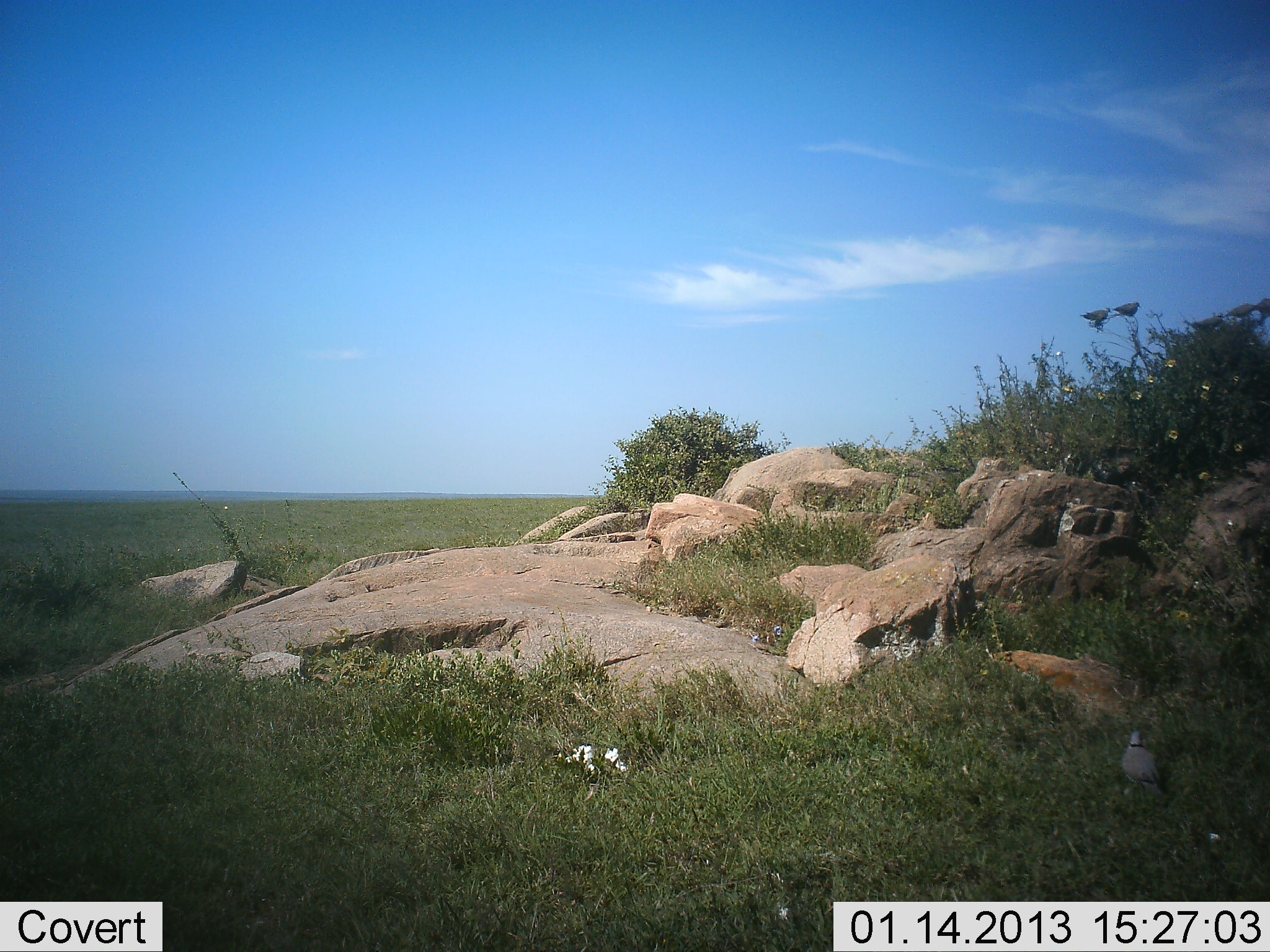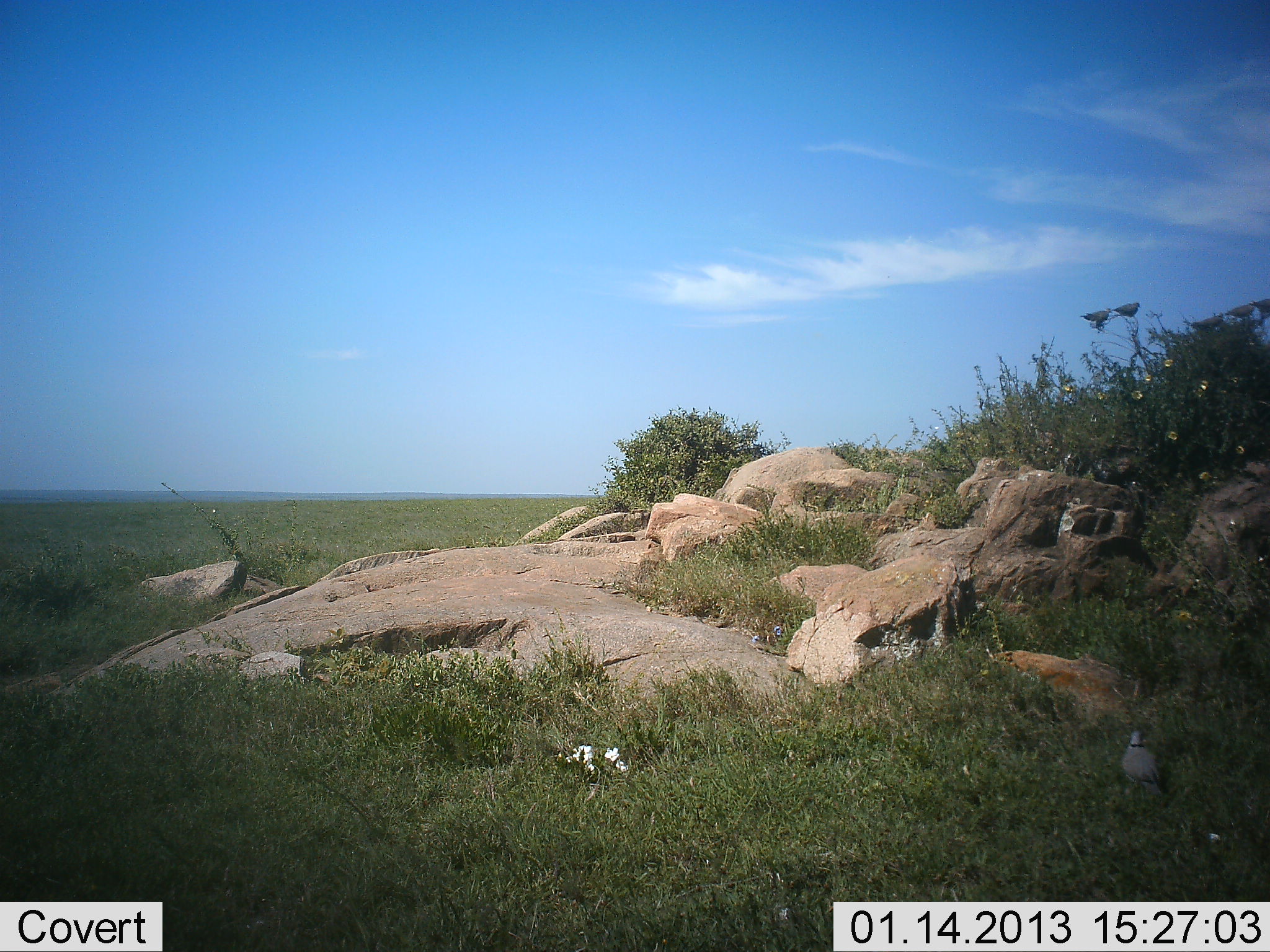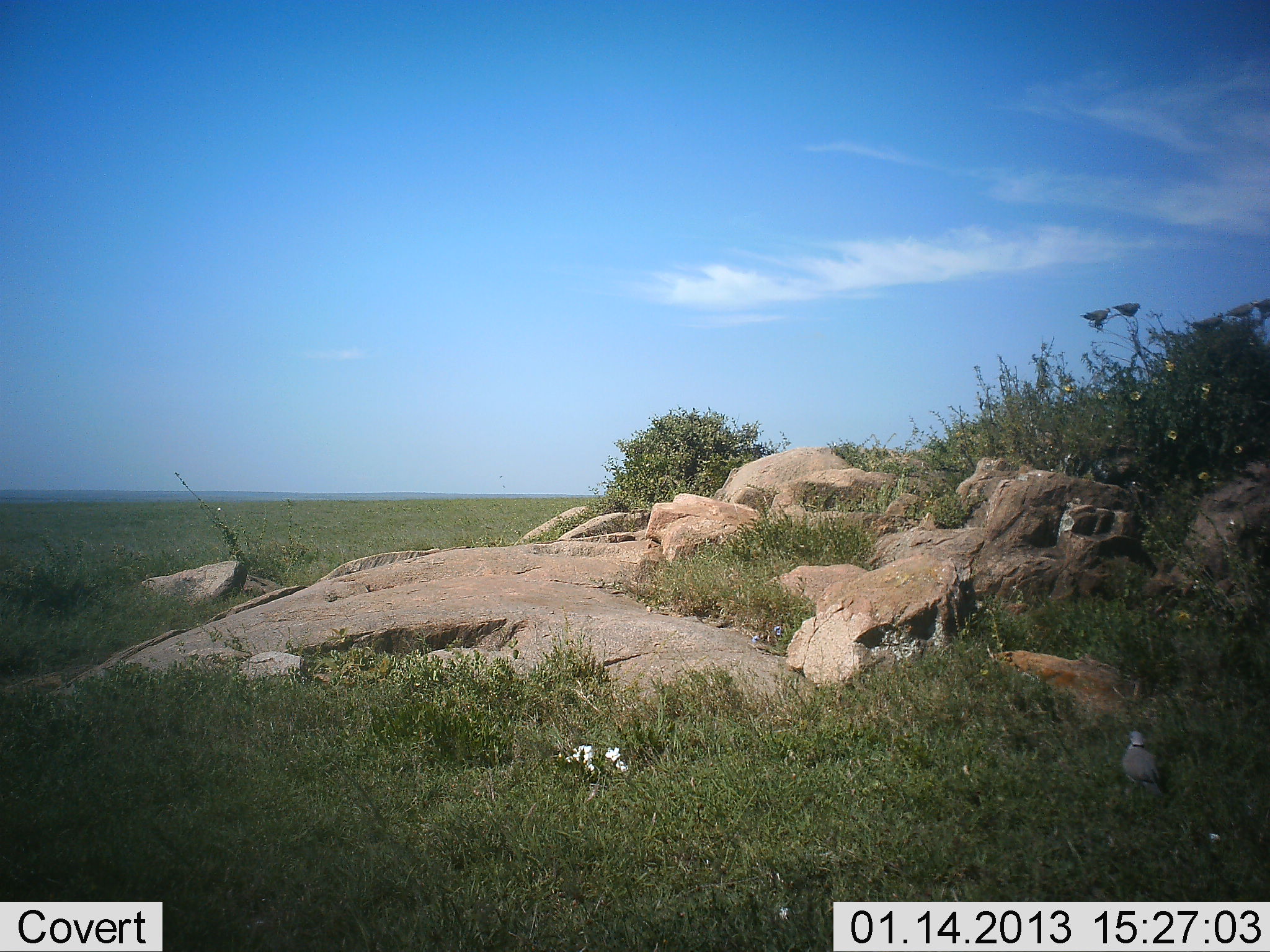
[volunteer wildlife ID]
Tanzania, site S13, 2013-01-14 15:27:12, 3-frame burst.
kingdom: Animalia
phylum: Chordata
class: Aves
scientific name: Aves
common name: bird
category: otherbird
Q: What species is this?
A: Otherbird (bird) (Aves).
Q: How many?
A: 1.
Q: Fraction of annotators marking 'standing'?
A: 56%.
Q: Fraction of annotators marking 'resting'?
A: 44%.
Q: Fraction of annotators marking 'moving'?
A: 0%.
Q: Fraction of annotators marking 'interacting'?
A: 0%.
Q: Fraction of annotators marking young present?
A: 0%.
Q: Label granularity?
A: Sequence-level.